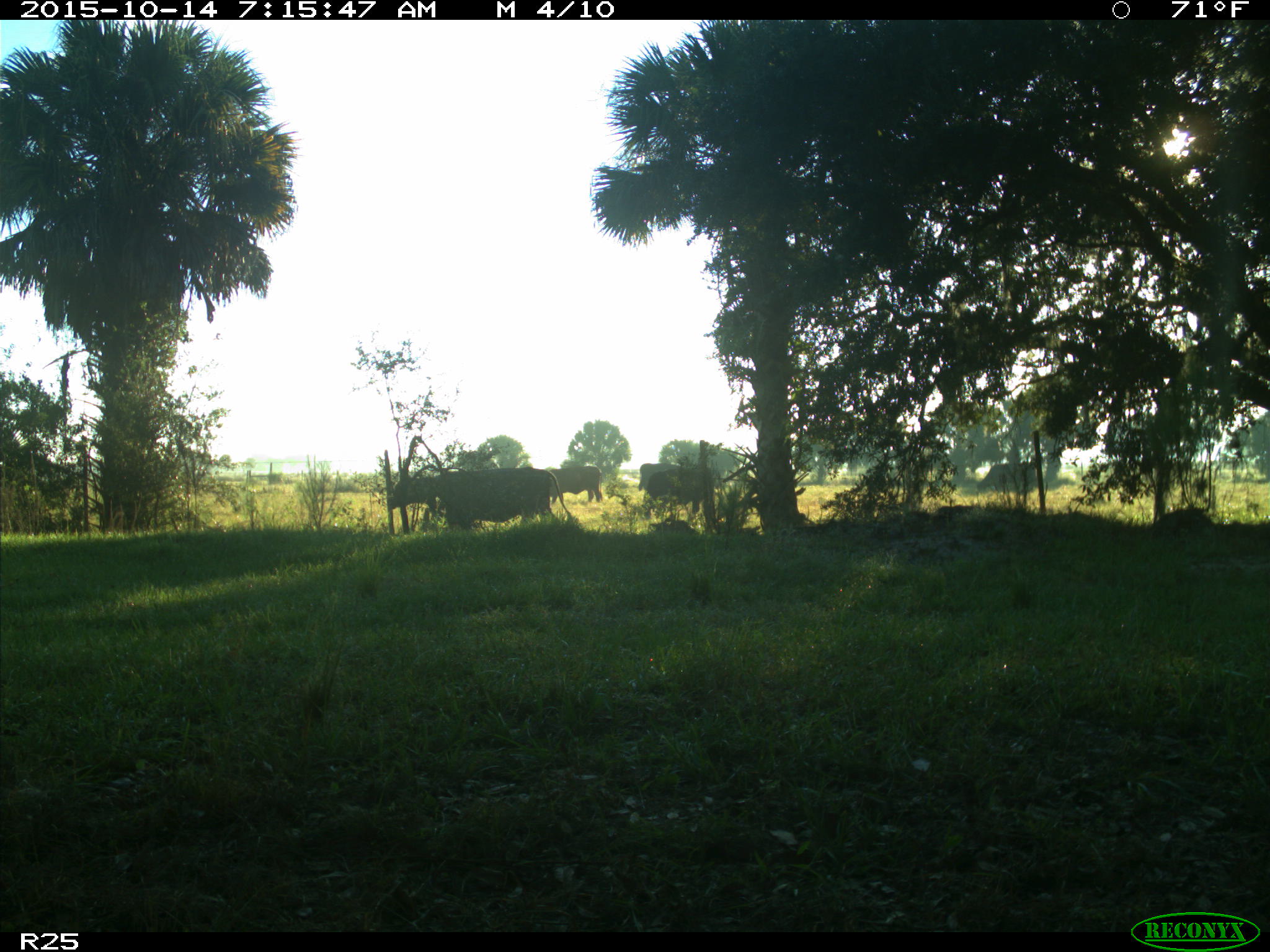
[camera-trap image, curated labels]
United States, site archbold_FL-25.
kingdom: Animalia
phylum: Chordata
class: Mammalia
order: Artiodactyla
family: Bovidae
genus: Bos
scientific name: Bos taurus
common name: domestic cow